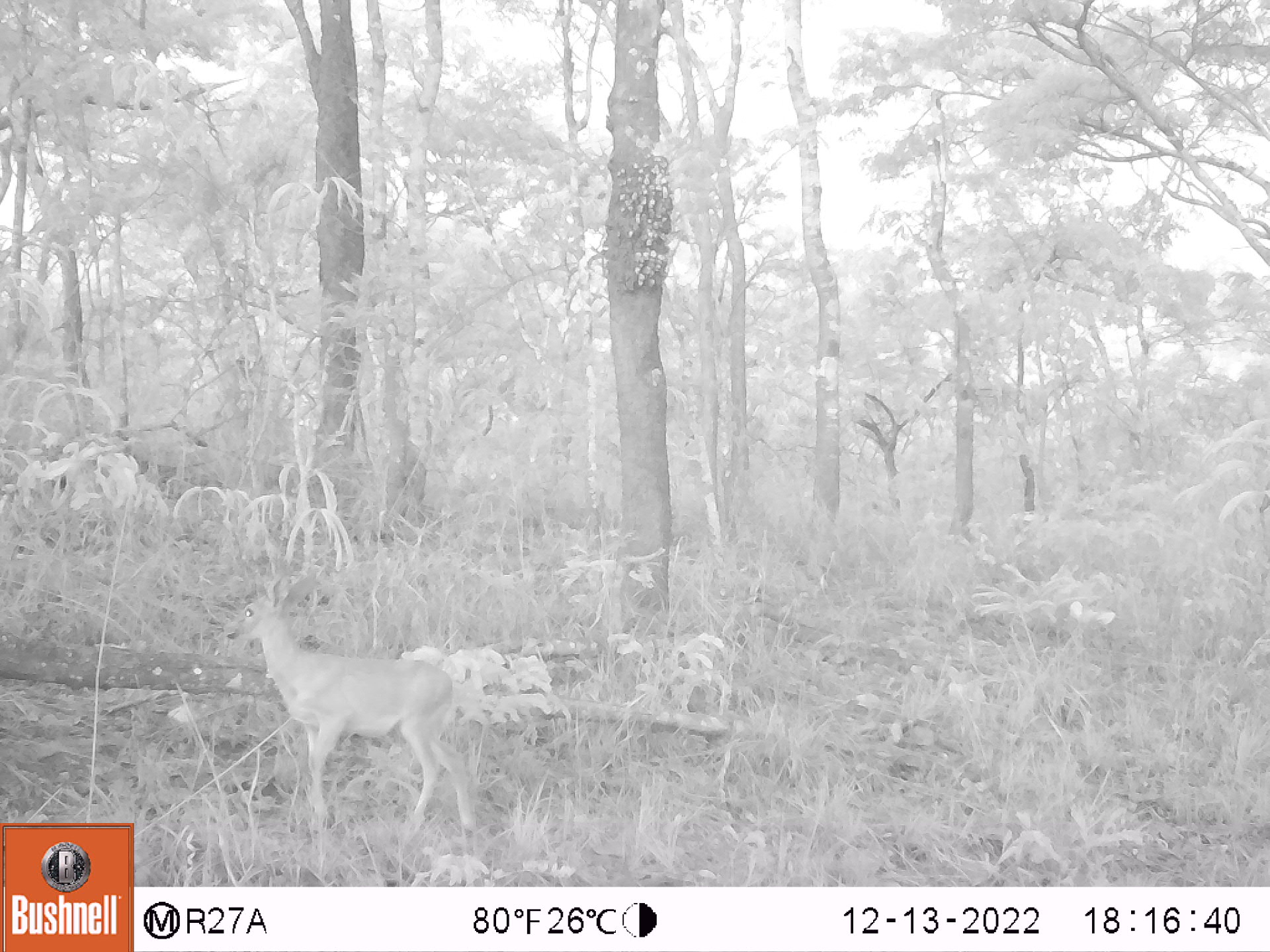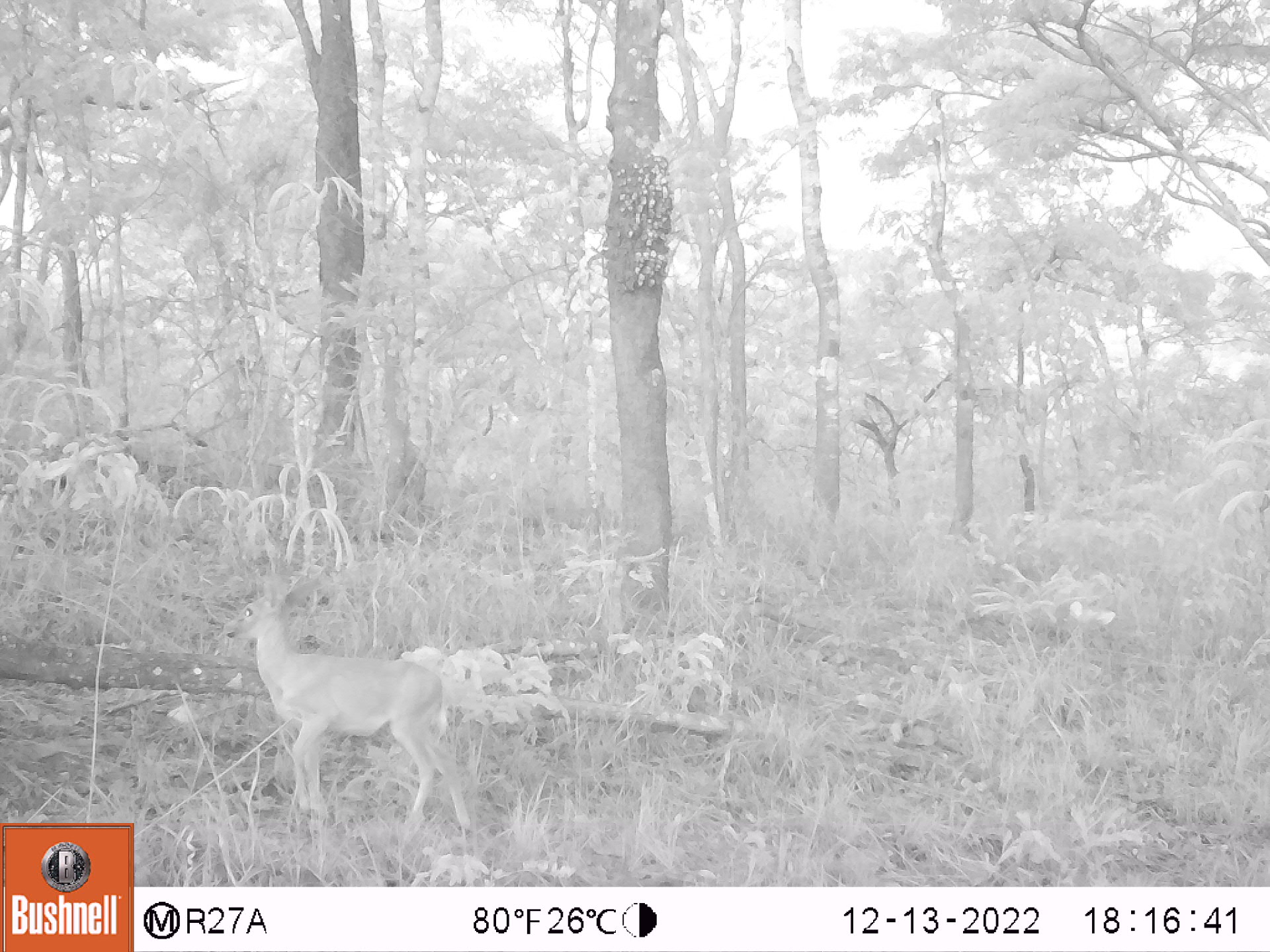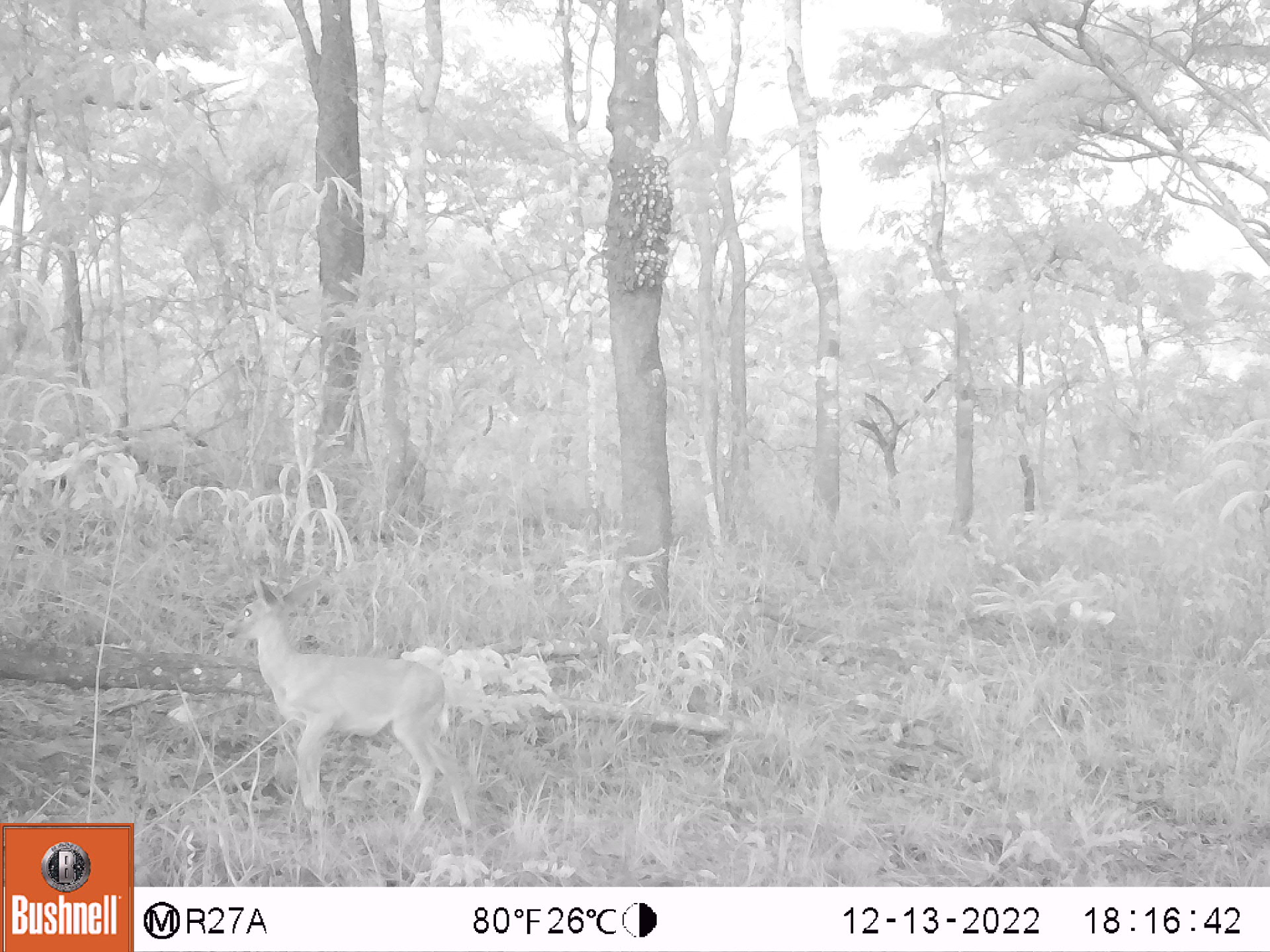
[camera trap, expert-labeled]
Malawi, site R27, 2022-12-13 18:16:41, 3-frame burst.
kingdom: Animalia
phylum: Chordata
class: Mammalia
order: Artiodactyla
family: Bovidae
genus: Sylvicapra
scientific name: Sylvicapra grimmia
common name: common duiker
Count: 1.